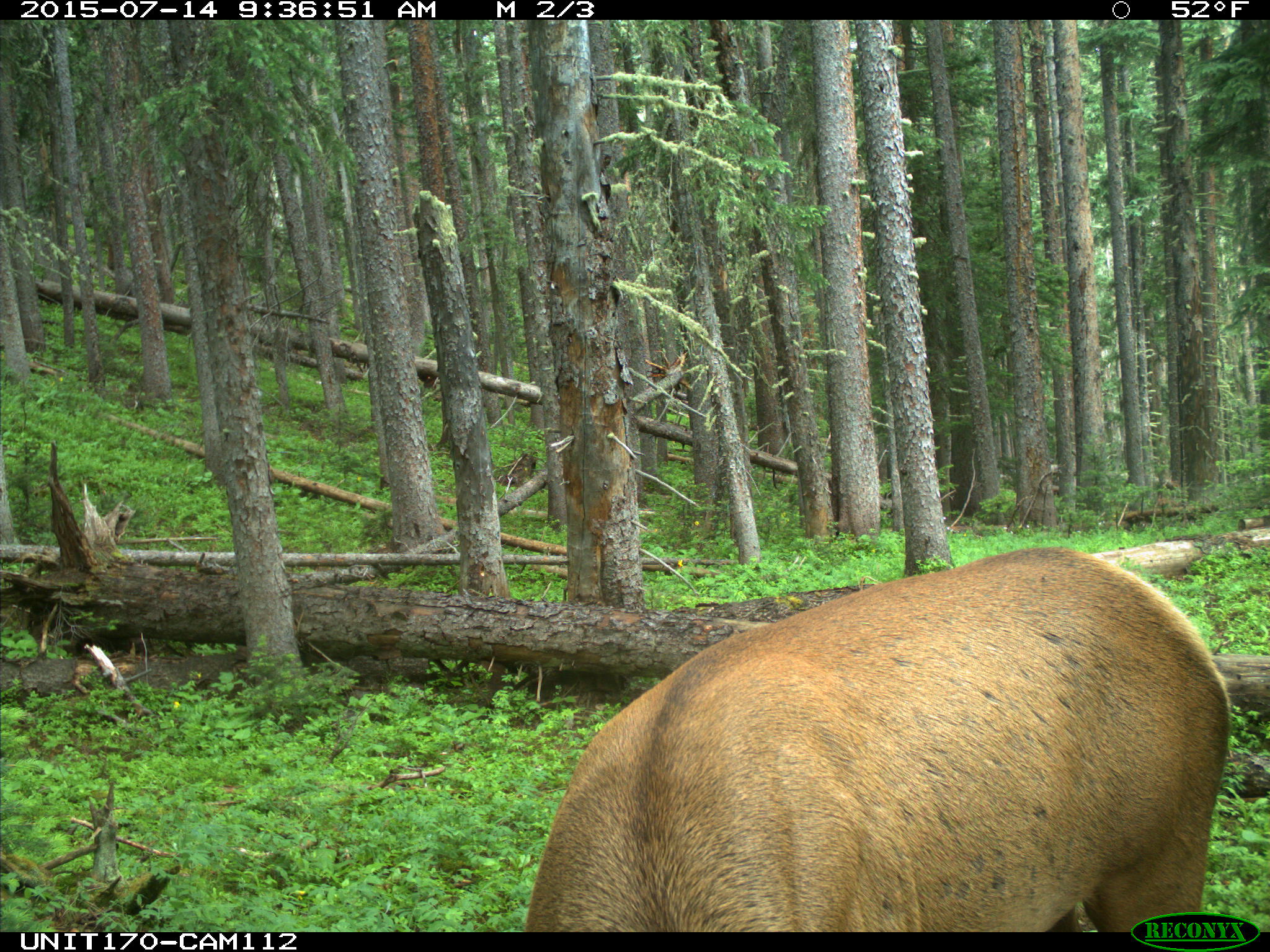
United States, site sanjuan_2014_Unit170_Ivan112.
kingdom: Animalia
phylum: Chordata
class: Mammalia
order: Artiodactyla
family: Cervidae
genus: Cervus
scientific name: Cervus elaphus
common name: red deer